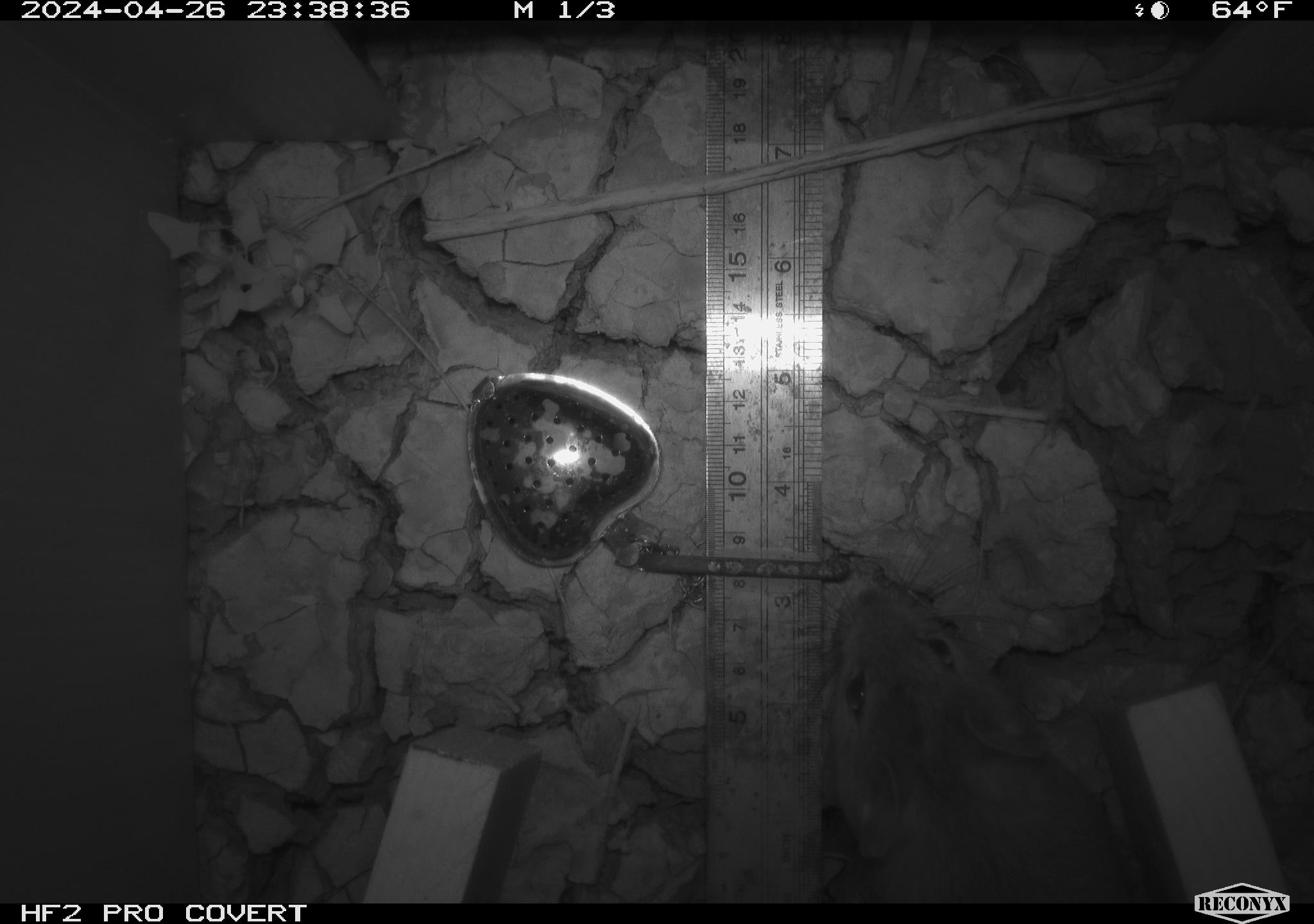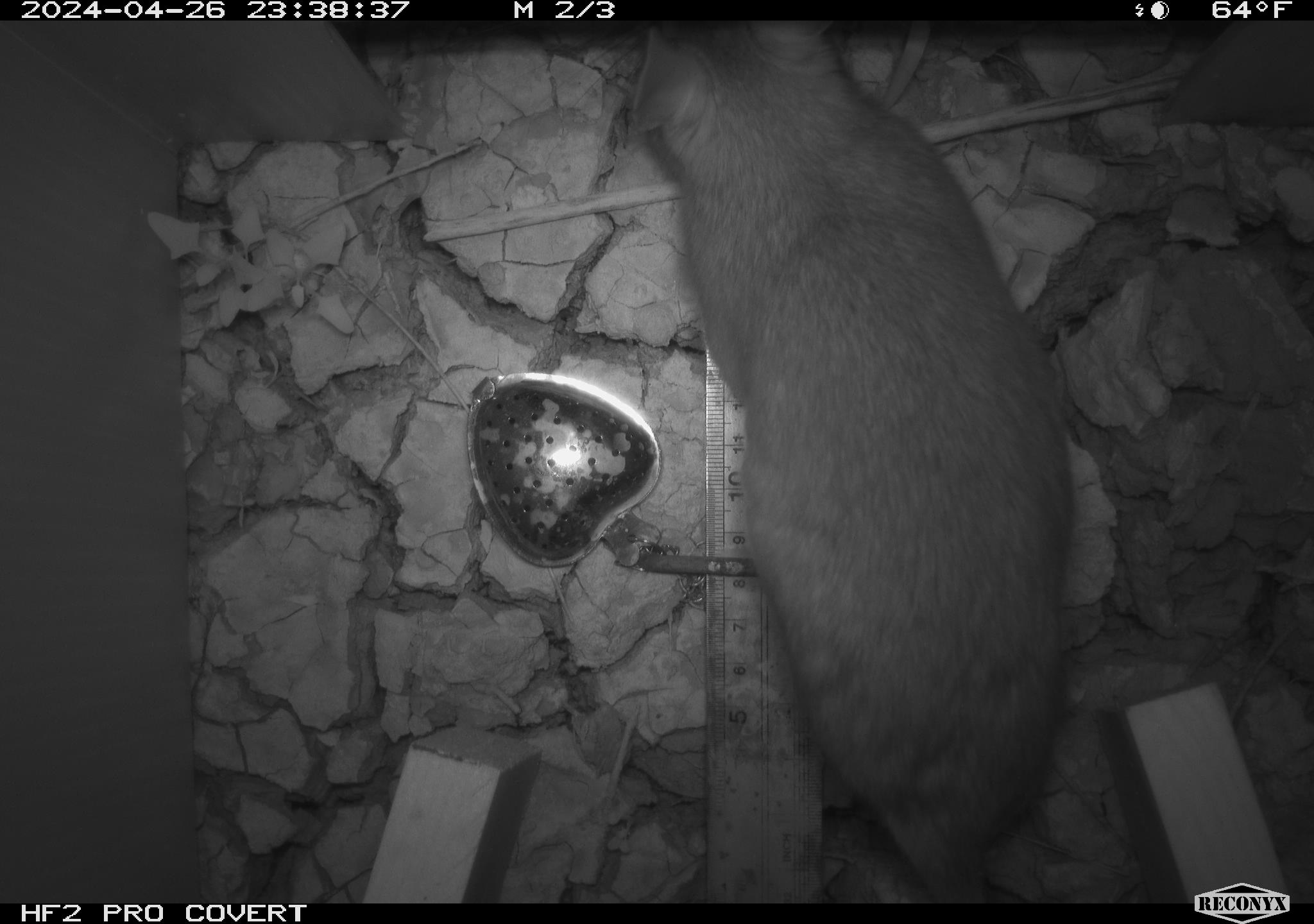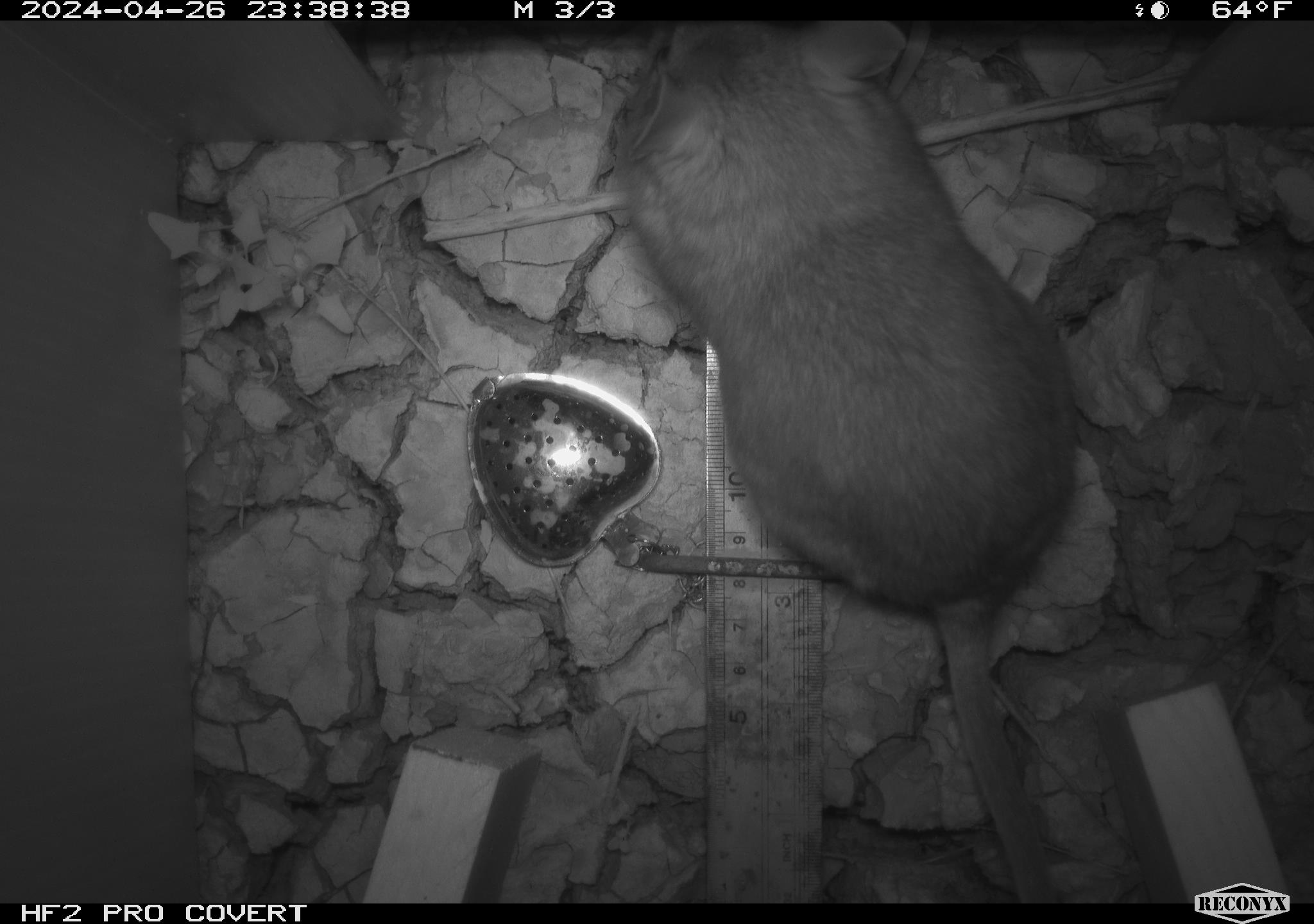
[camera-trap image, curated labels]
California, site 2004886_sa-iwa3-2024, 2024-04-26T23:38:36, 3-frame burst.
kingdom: Animalia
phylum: Chordata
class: Mammalia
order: Rodentia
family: Cricetidae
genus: Neotoma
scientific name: Neotoma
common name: pack rat or woodrat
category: neotoma species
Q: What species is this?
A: Neotoma species (pack rat or woodrat) (Neotoma).